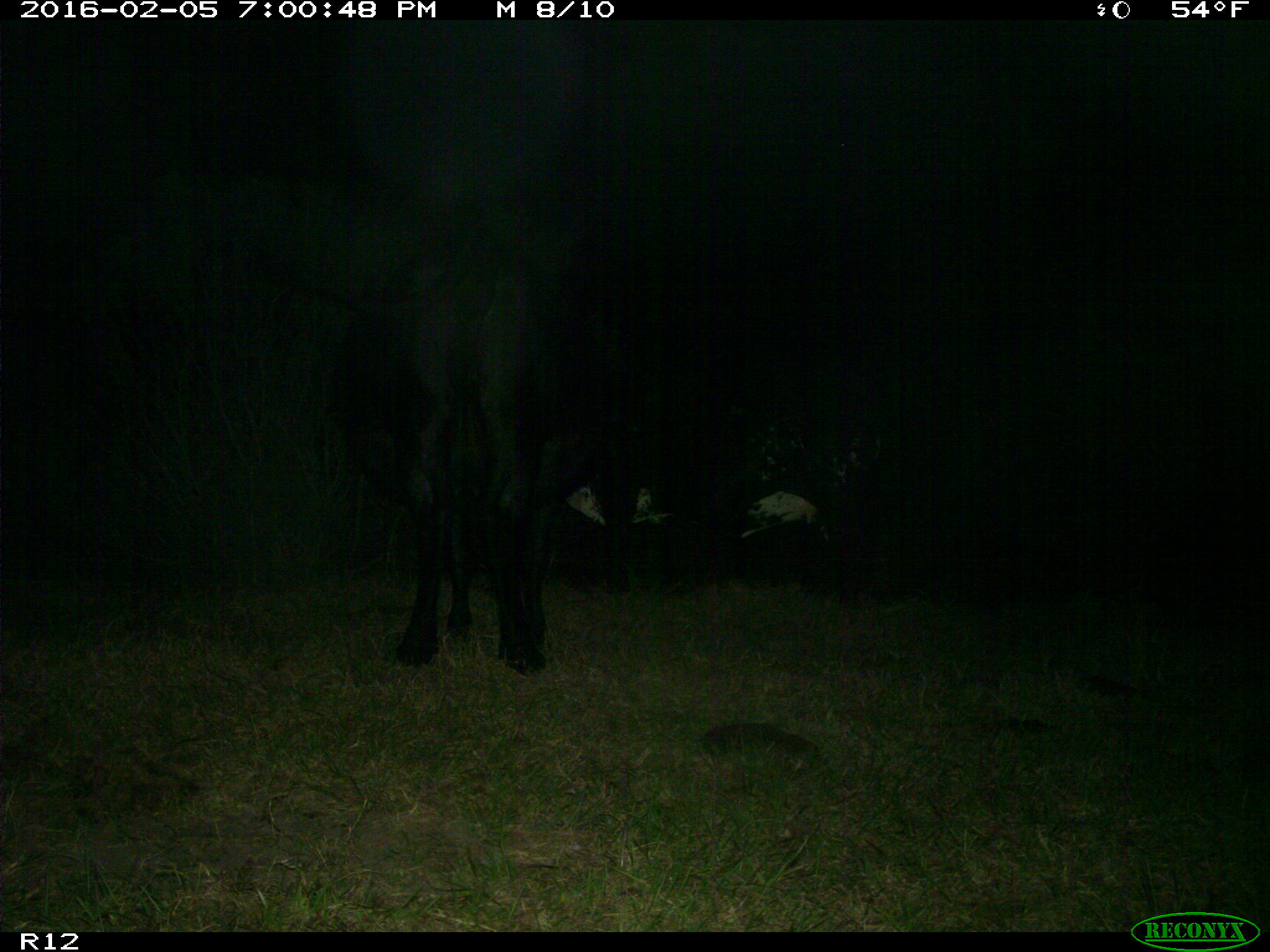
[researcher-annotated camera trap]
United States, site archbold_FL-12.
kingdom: Animalia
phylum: Chordata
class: Mammalia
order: Artiodactyla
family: Bovidae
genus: Bos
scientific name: Bos taurus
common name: domestic cow